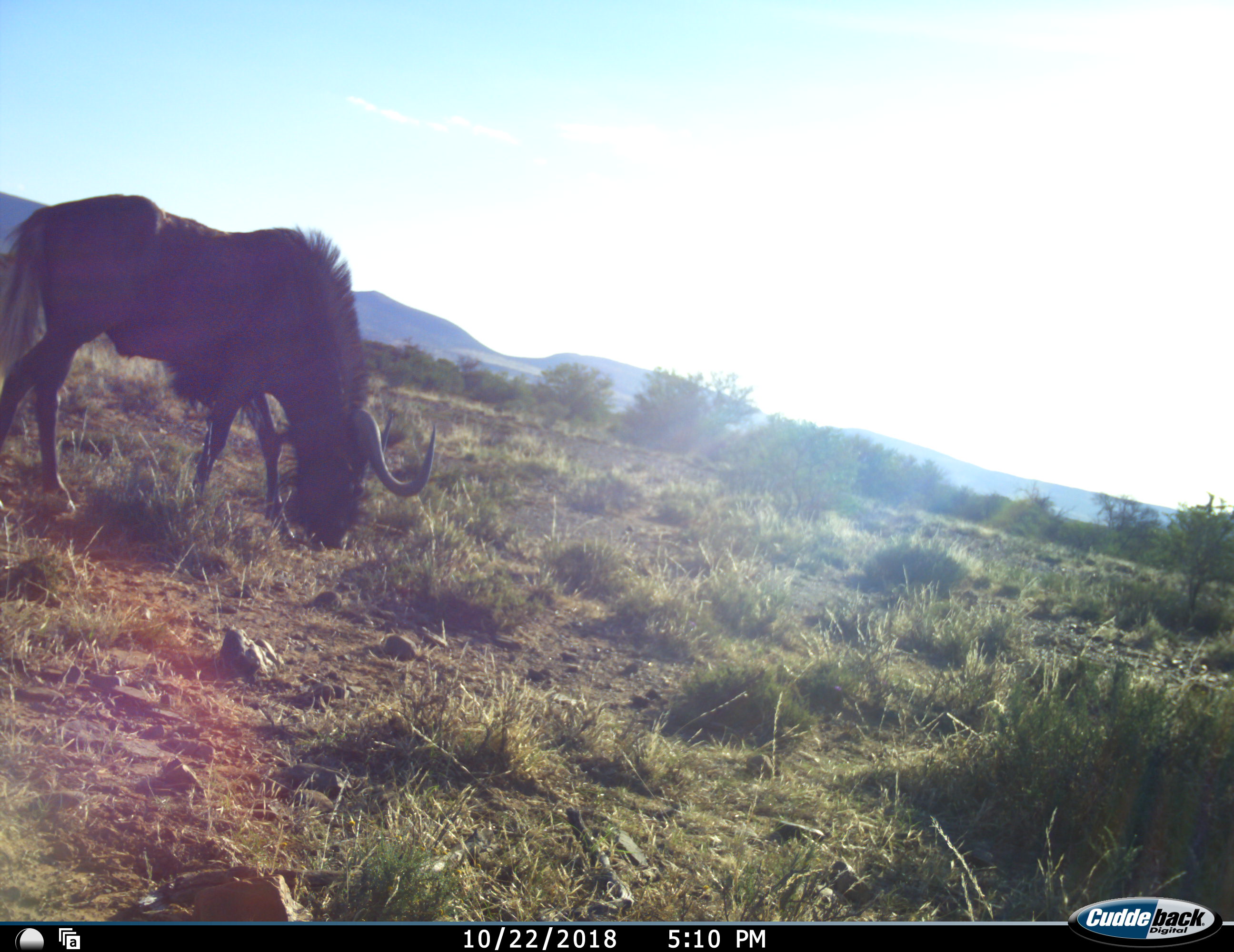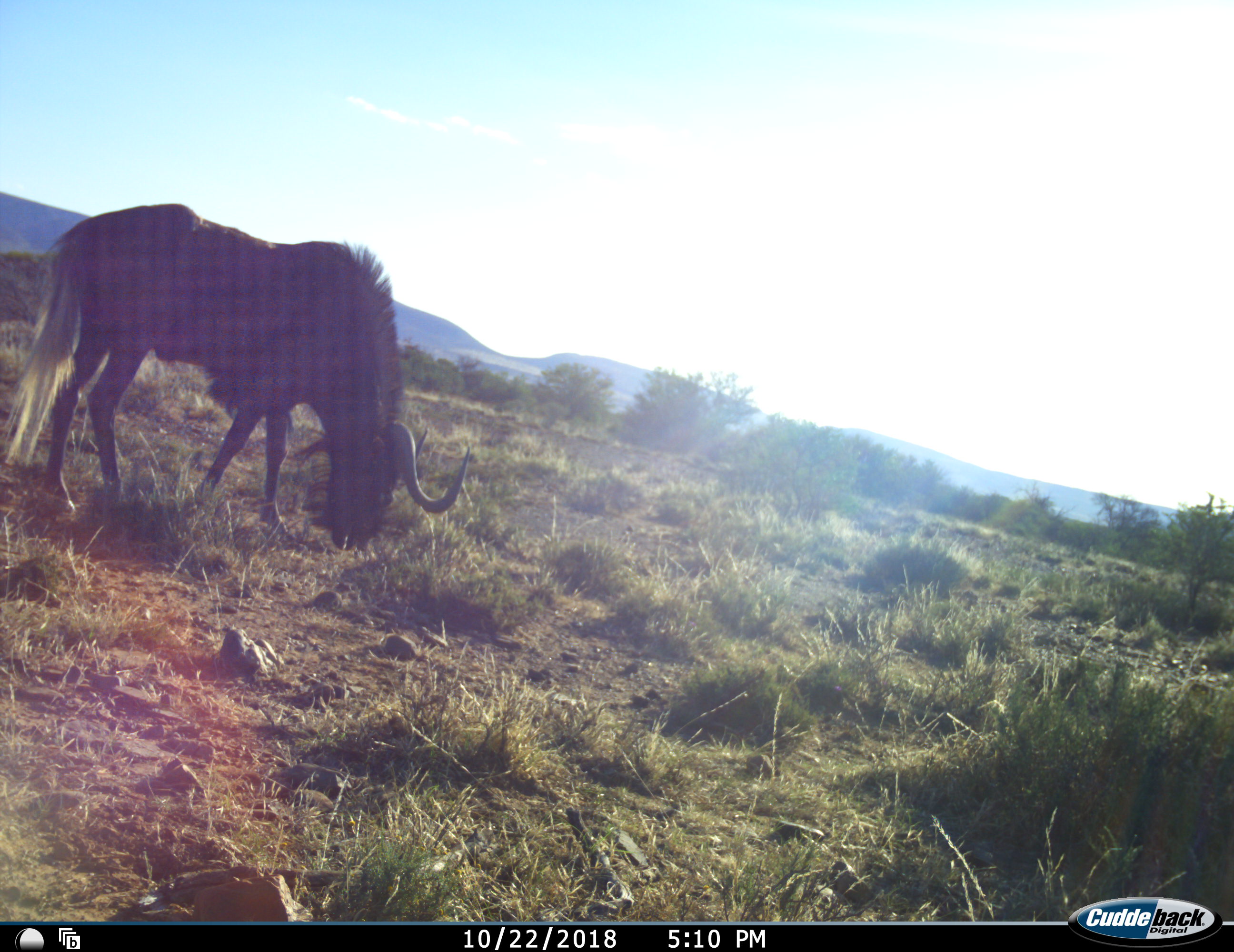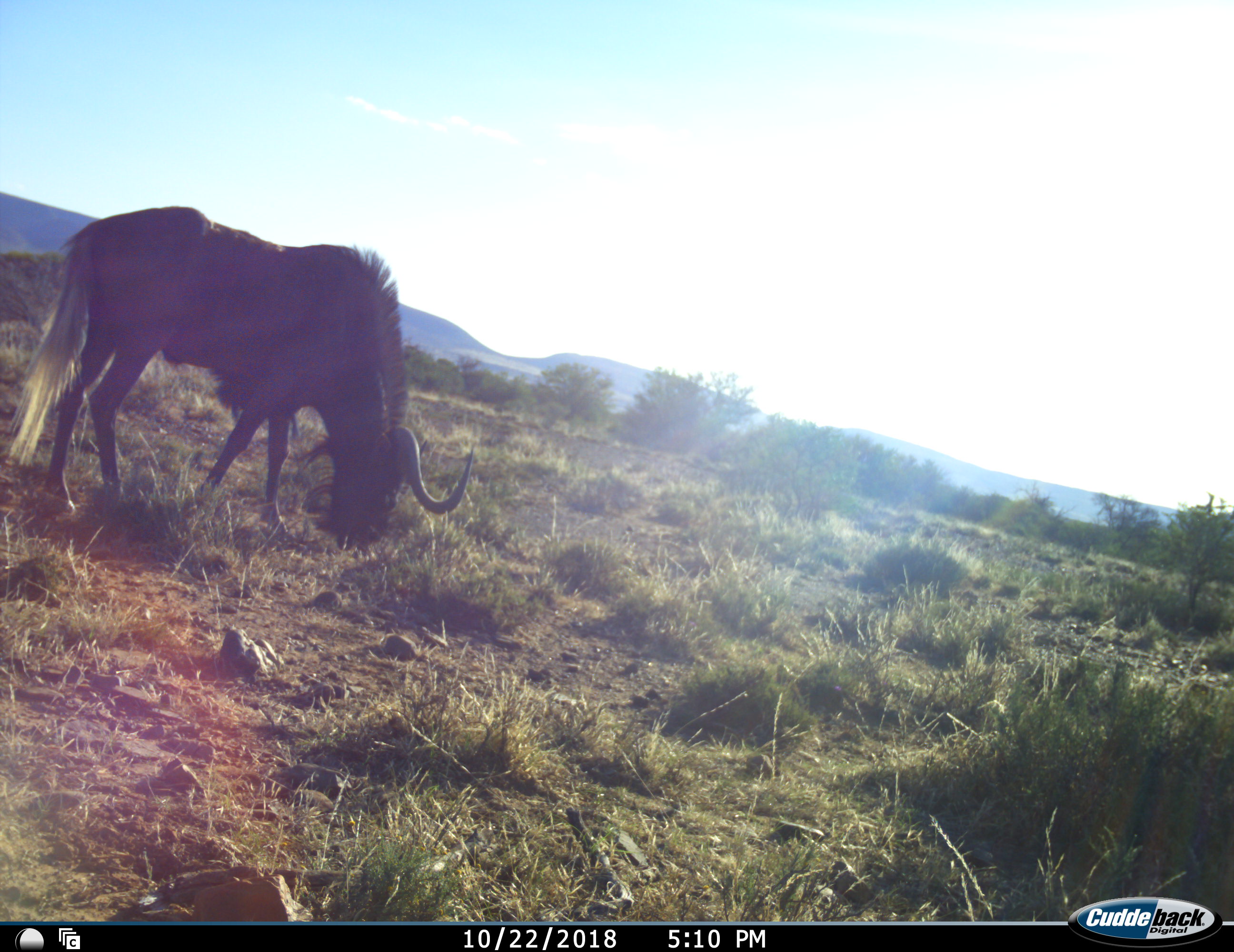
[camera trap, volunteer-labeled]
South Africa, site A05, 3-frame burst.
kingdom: Animalia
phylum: Chordata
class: Mammalia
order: Artiodactyla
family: Bovidae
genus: Connochaetes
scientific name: Connochaetes gnou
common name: black wildebeest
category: wildebeestblack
Wildebeestblack (black wildebeest) (Connochaetes gnou), count 1. Behavior (volunteer vote fractions): standing 0%, resting 0%, moving 30%, interacting 0%. Young present (vote fraction): 0%. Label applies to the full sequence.